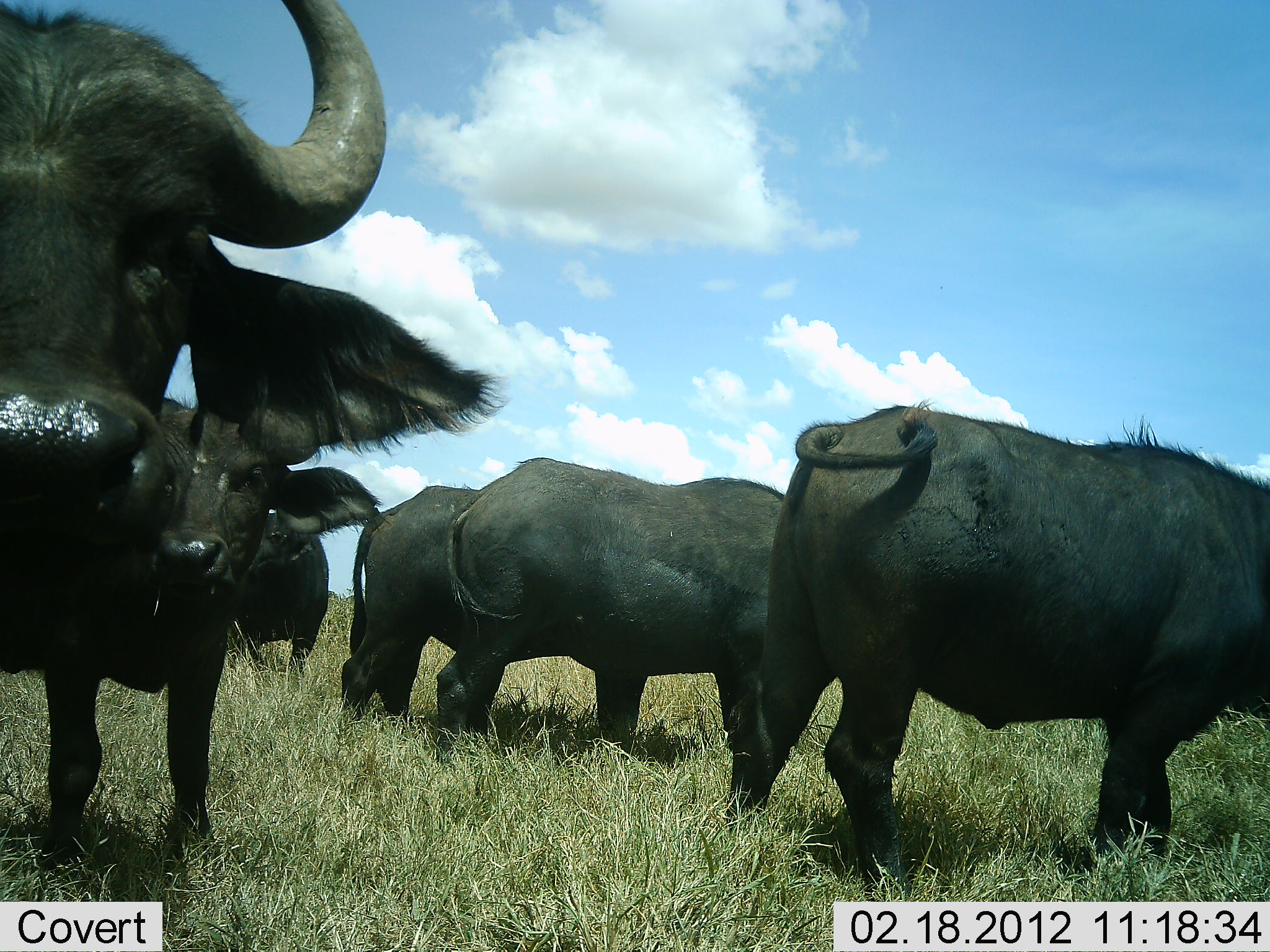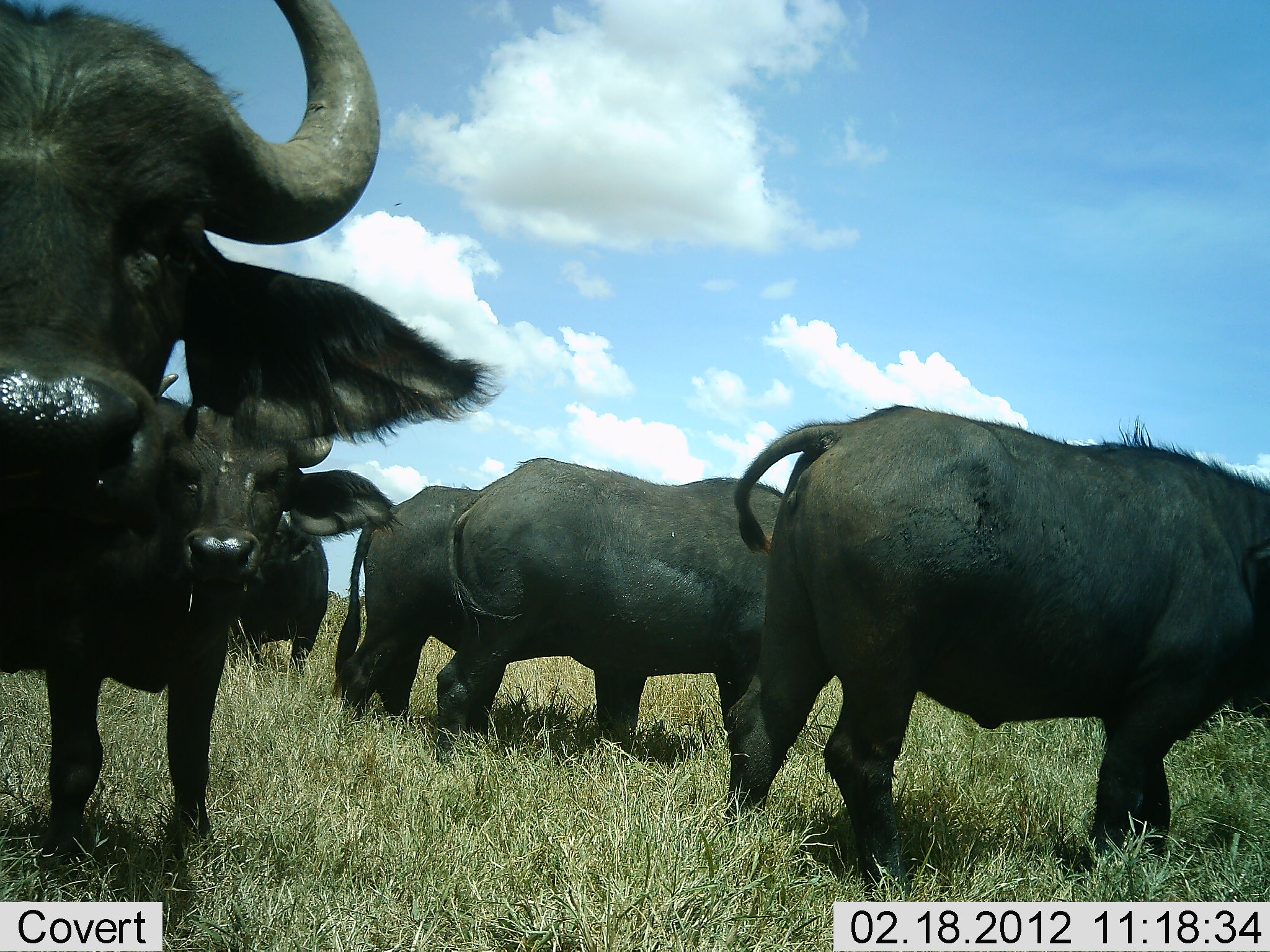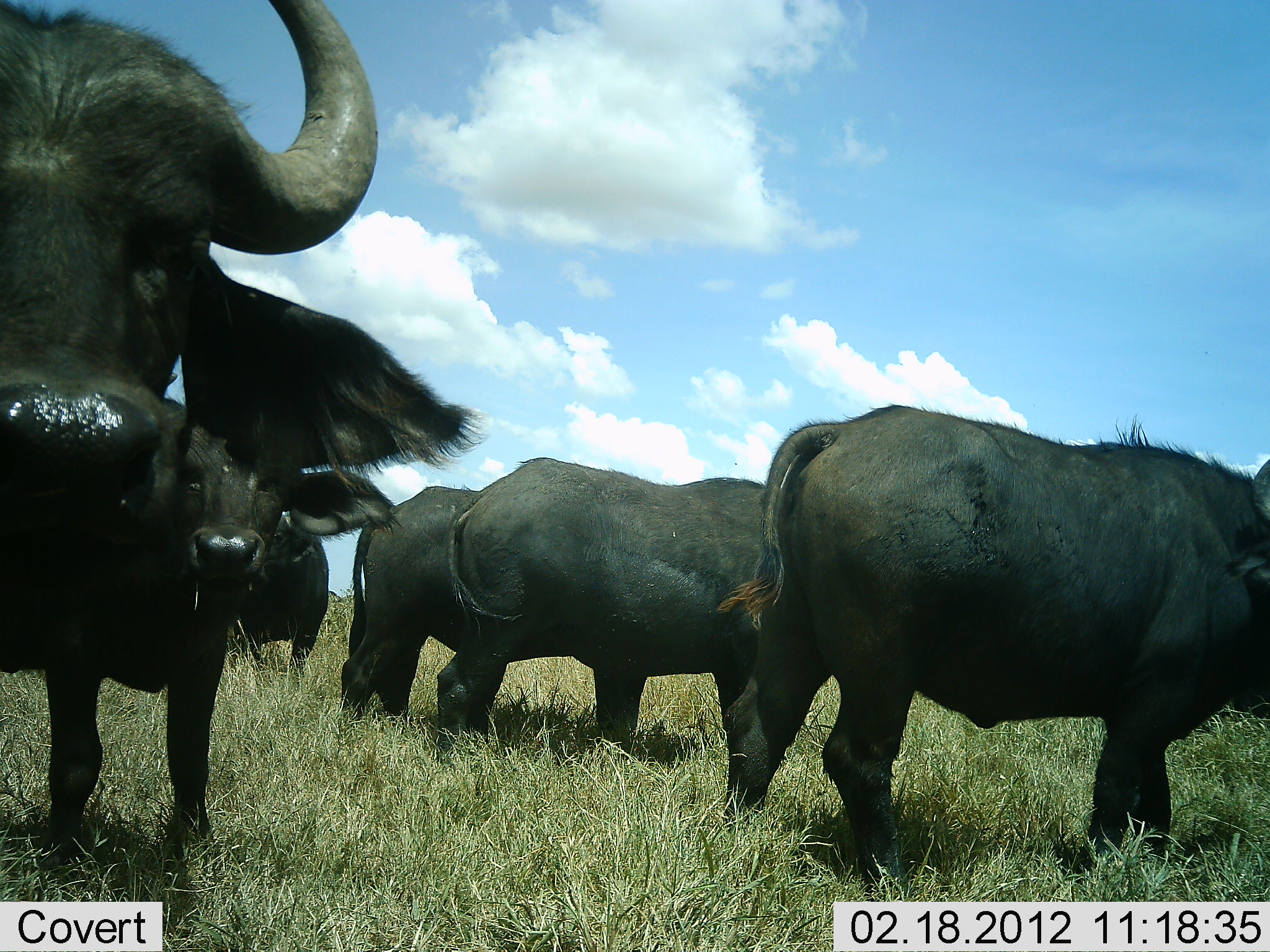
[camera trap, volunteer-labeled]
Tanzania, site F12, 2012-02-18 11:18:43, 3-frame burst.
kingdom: Animalia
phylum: Chordata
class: Mammalia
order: Artiodactyla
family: Bovidae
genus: Syncerus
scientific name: Syncerus caffer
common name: cape buffalo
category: buffalo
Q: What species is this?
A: Buffalo (cape buffalo) (Syncerus caffer).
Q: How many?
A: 6.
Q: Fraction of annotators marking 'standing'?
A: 83%.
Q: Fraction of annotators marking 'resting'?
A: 0%.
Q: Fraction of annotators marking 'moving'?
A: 0%.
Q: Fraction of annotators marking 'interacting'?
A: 8%.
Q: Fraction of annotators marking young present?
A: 17%.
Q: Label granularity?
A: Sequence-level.